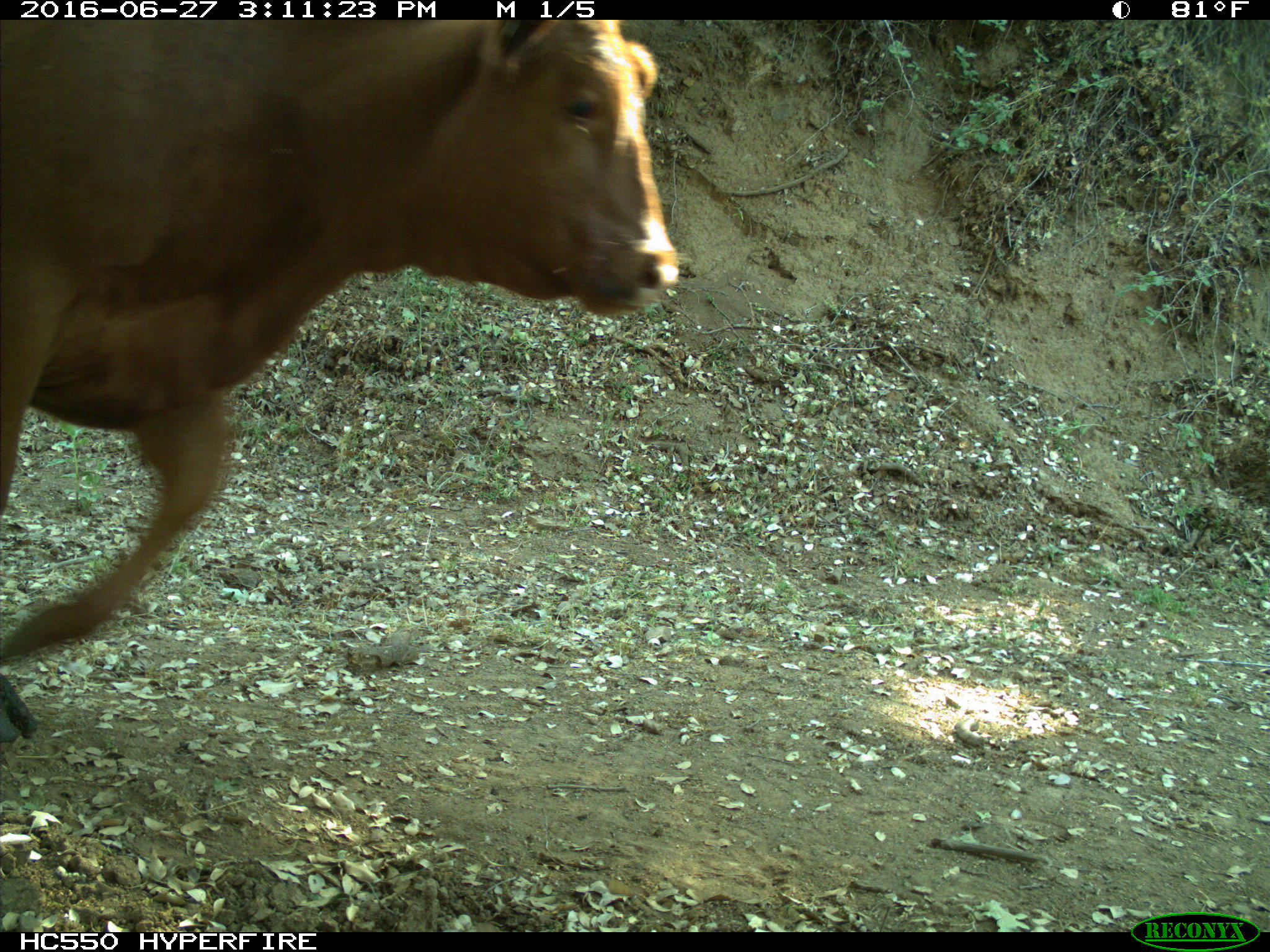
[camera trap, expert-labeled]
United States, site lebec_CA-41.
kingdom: Animalia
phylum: Chordata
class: Mammalia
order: Artiodactyla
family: Bovidae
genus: Bos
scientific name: Bos taurus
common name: domestic cow